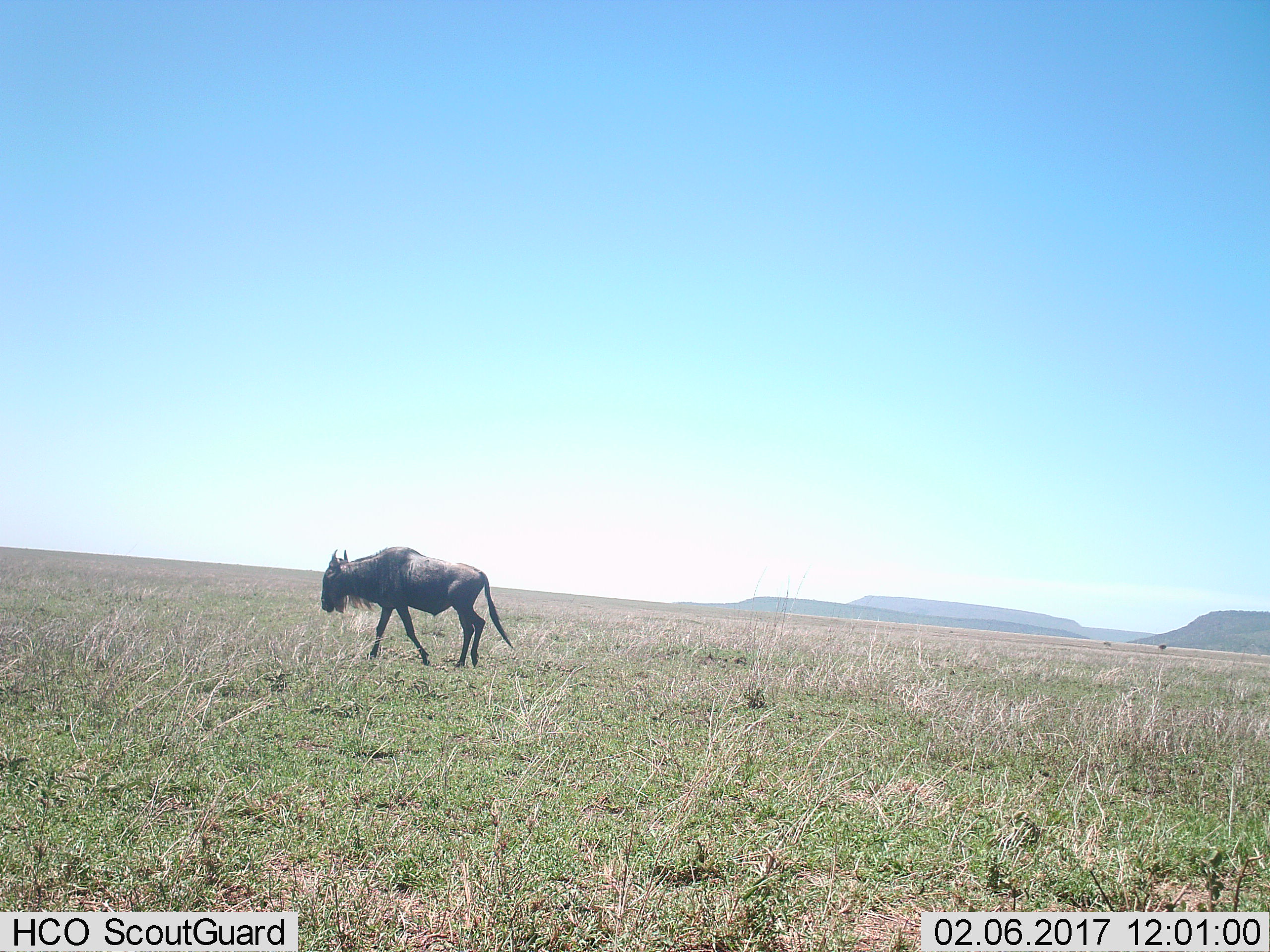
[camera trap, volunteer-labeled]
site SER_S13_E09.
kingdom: Animalia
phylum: Chordata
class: Mammalia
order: Artiodactyla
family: Bovidae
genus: Connochaetes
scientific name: Connochaetes taurinus taurinus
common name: blue wildebeest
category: wildebeestblue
Wildebeestblue (blue wildebeest) (Connochaetes taurinus taurinus), count 1. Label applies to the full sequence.